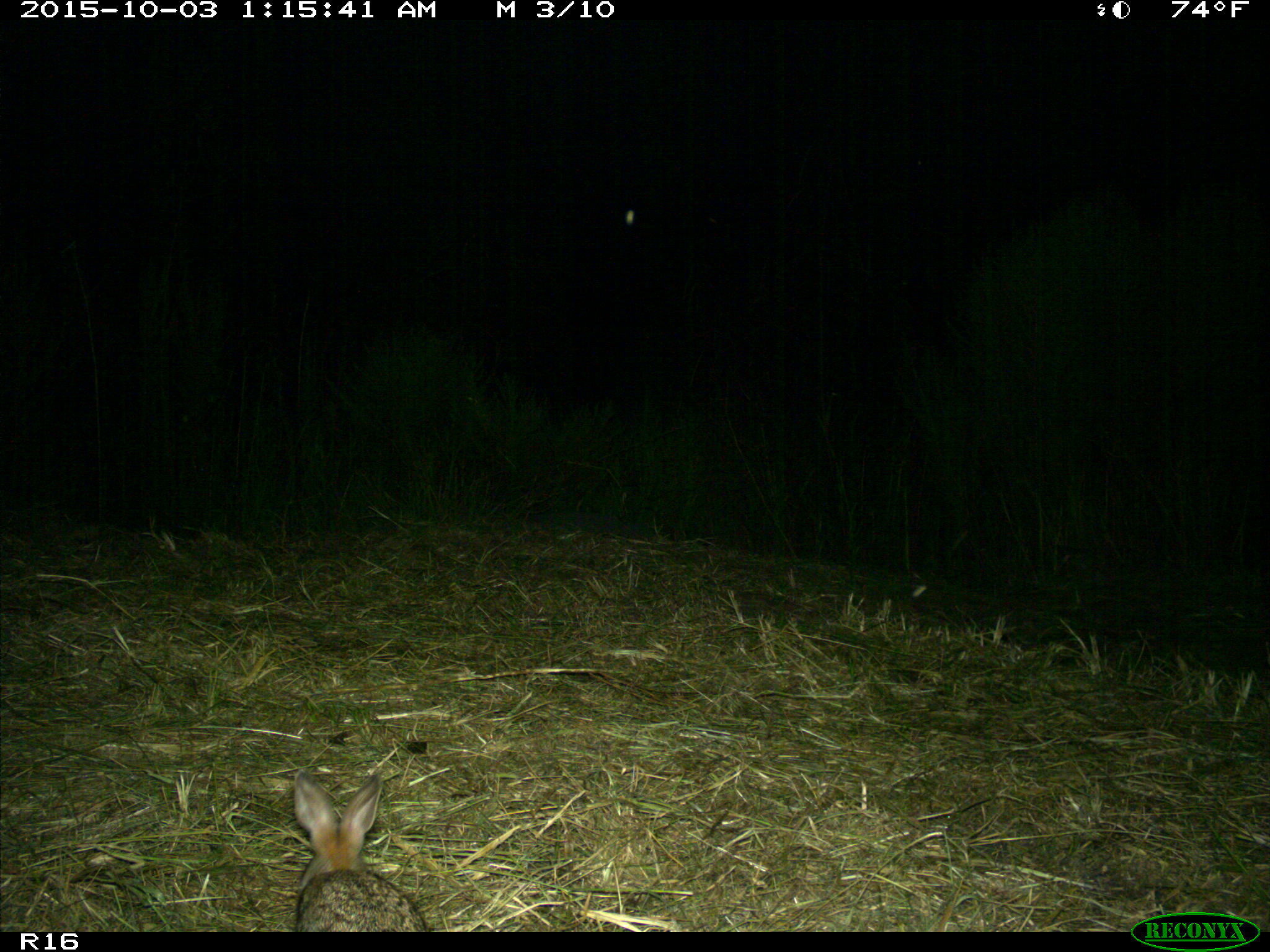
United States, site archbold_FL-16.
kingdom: Animalia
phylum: Chordata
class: Mammalia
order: Lagomorpha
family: Leporidae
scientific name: Leporidae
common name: rabbits and hares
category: unidentified rabbit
Unidentified rabbit (rabbits and hares) (Leporidae).